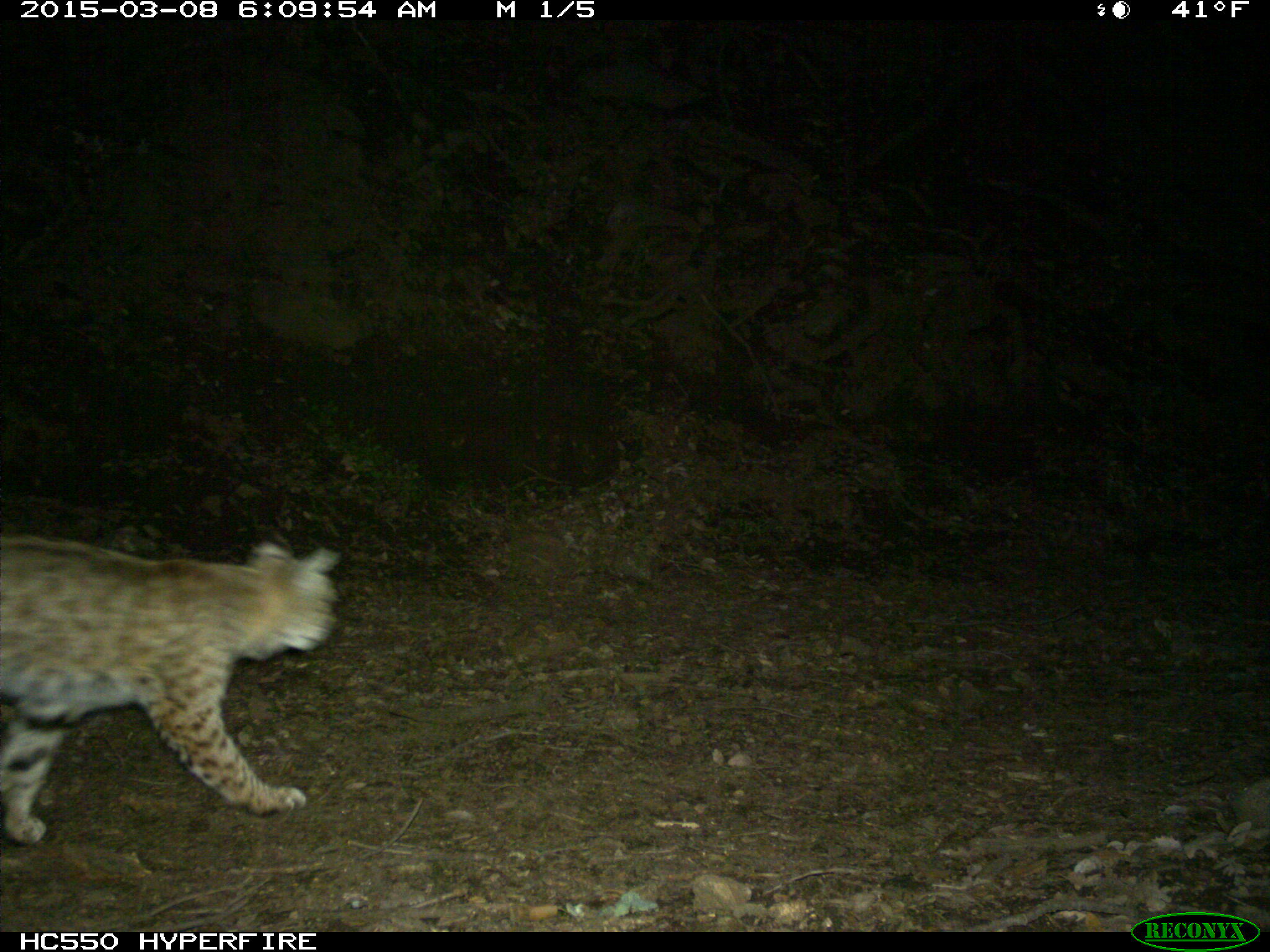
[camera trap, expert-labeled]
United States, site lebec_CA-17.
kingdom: Animalia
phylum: Chordata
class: Mammalia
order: Carnivora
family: Felidae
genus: Lynx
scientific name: Lynx rufus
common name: bobcat